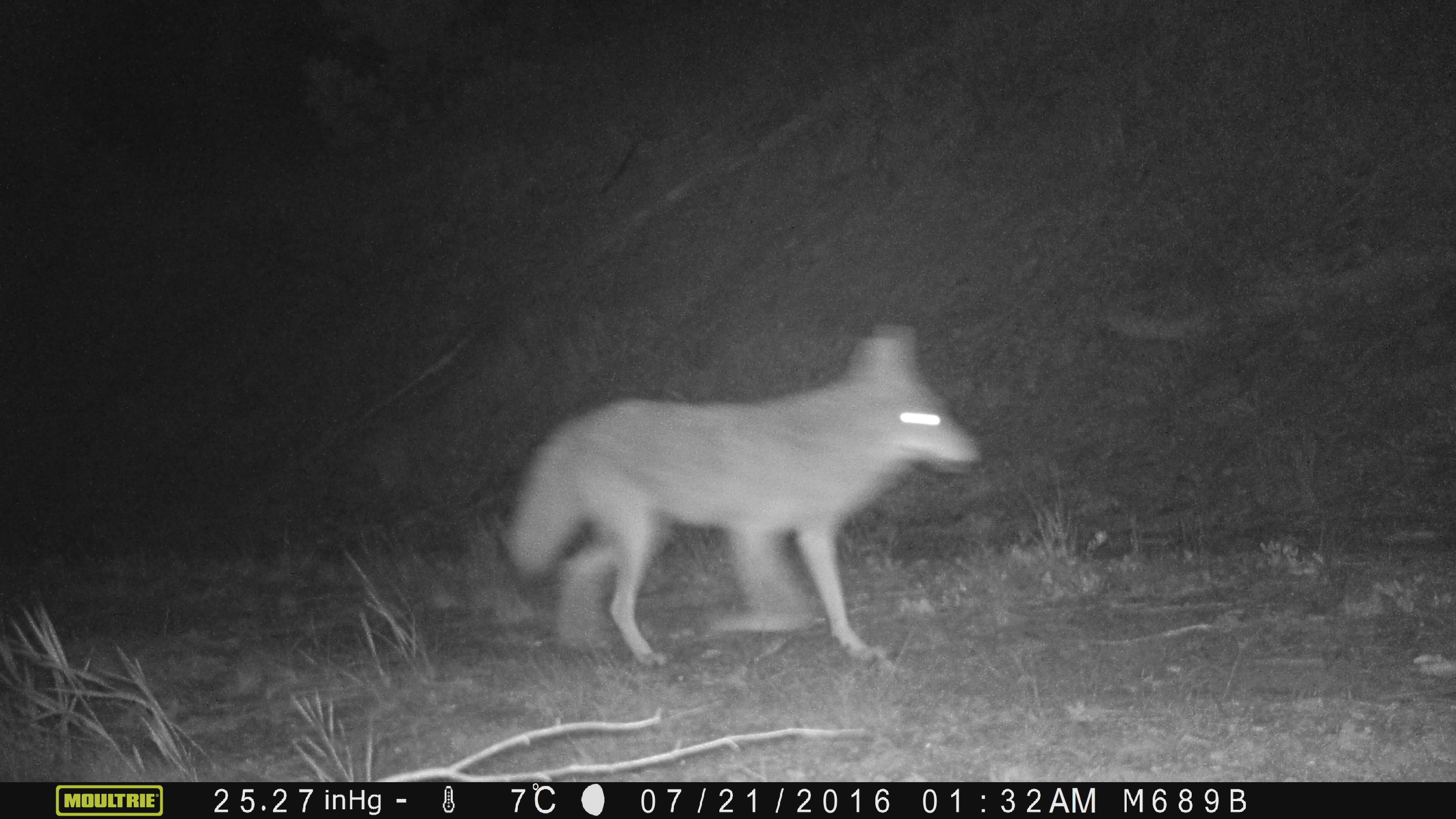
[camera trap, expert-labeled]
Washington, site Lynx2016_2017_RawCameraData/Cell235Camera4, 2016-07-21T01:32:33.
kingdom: Animalia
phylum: Chordata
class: Mammalia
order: Carnivora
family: Canidae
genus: Canis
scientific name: Canis latrans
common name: coyote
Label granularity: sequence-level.